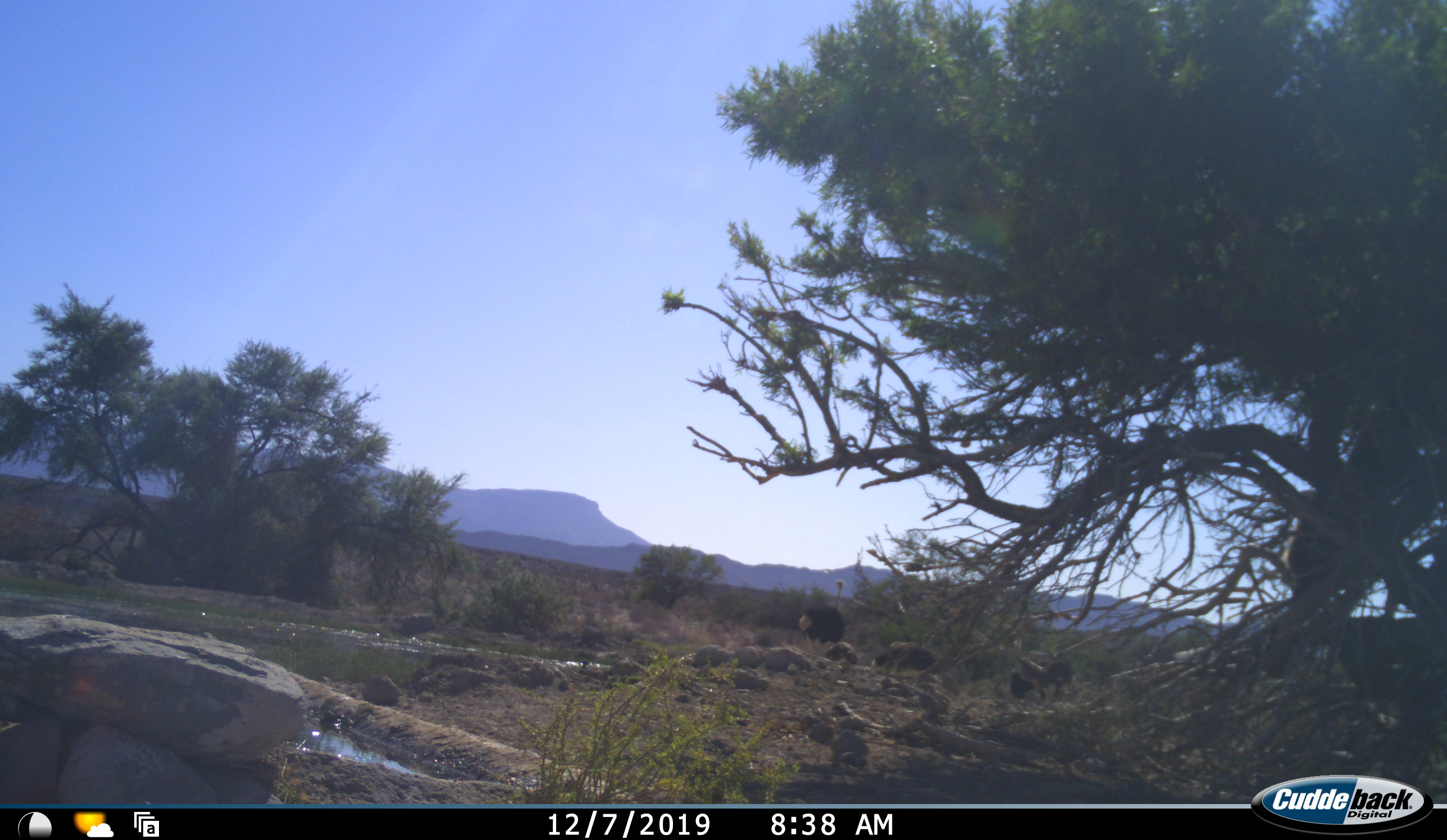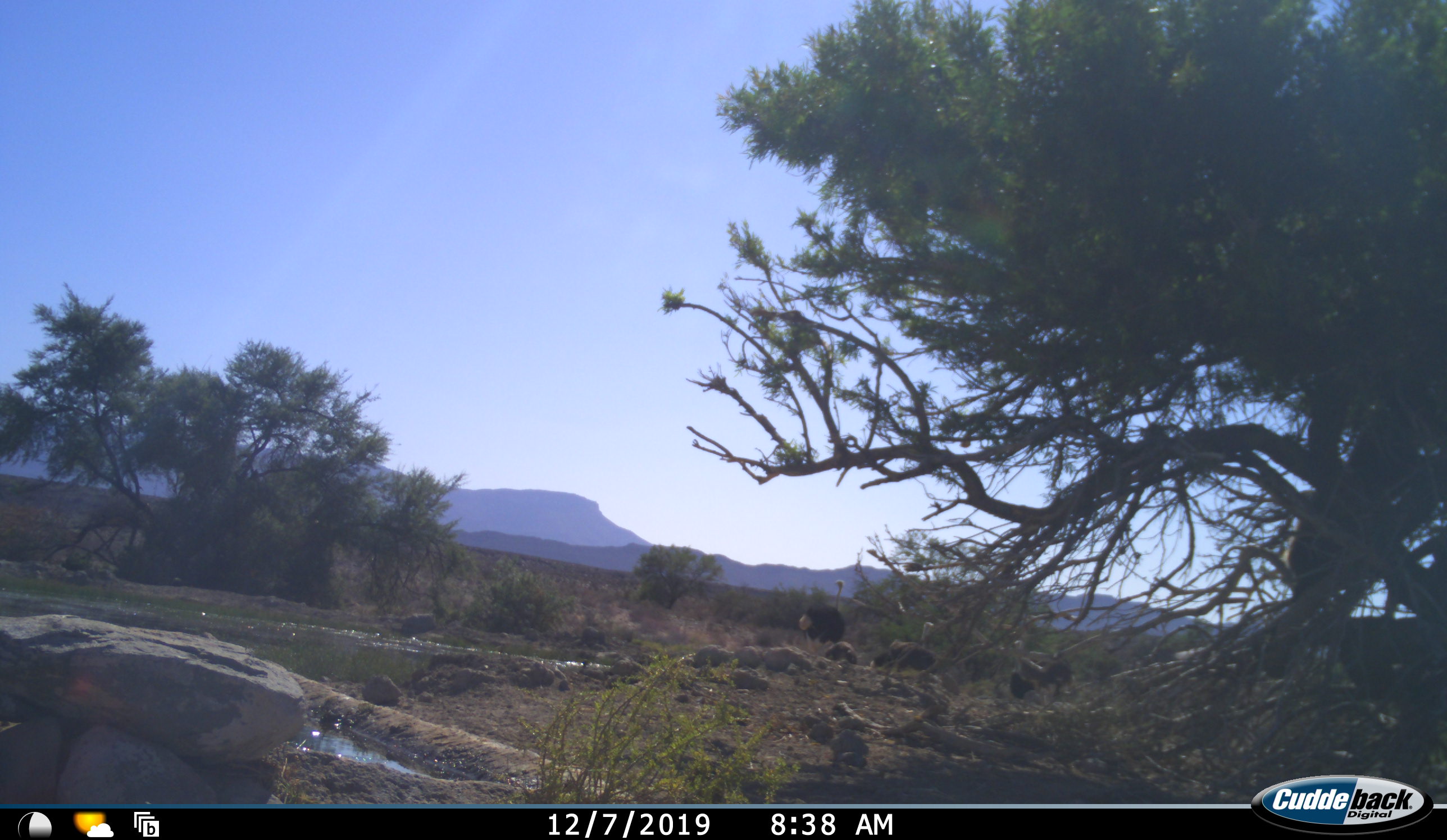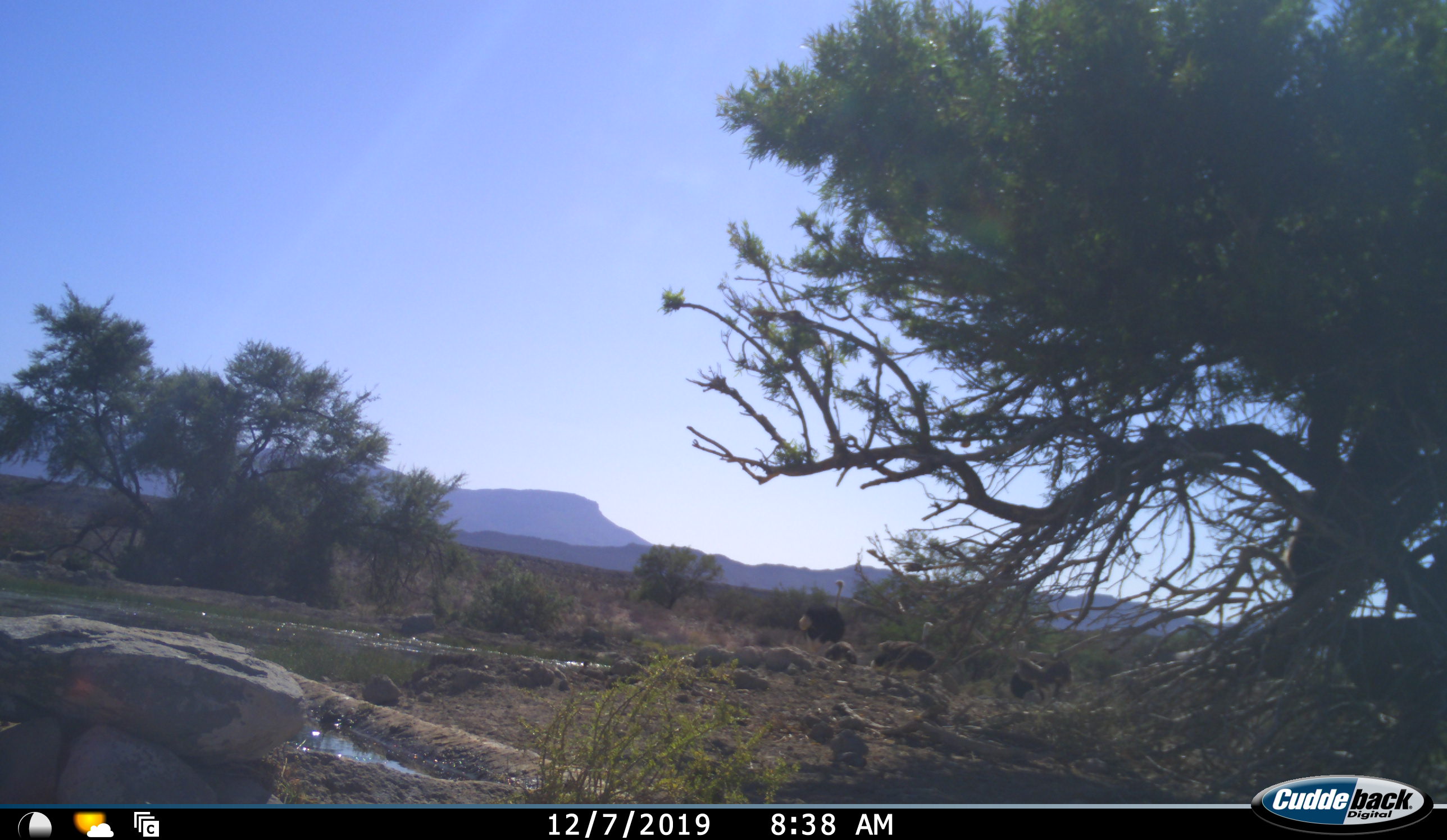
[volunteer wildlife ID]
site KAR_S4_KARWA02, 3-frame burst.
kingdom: Animalia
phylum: Chordata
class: Aves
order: Struthioniformes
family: Struthionidae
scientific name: Struthionidae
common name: ostrich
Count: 4.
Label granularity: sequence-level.